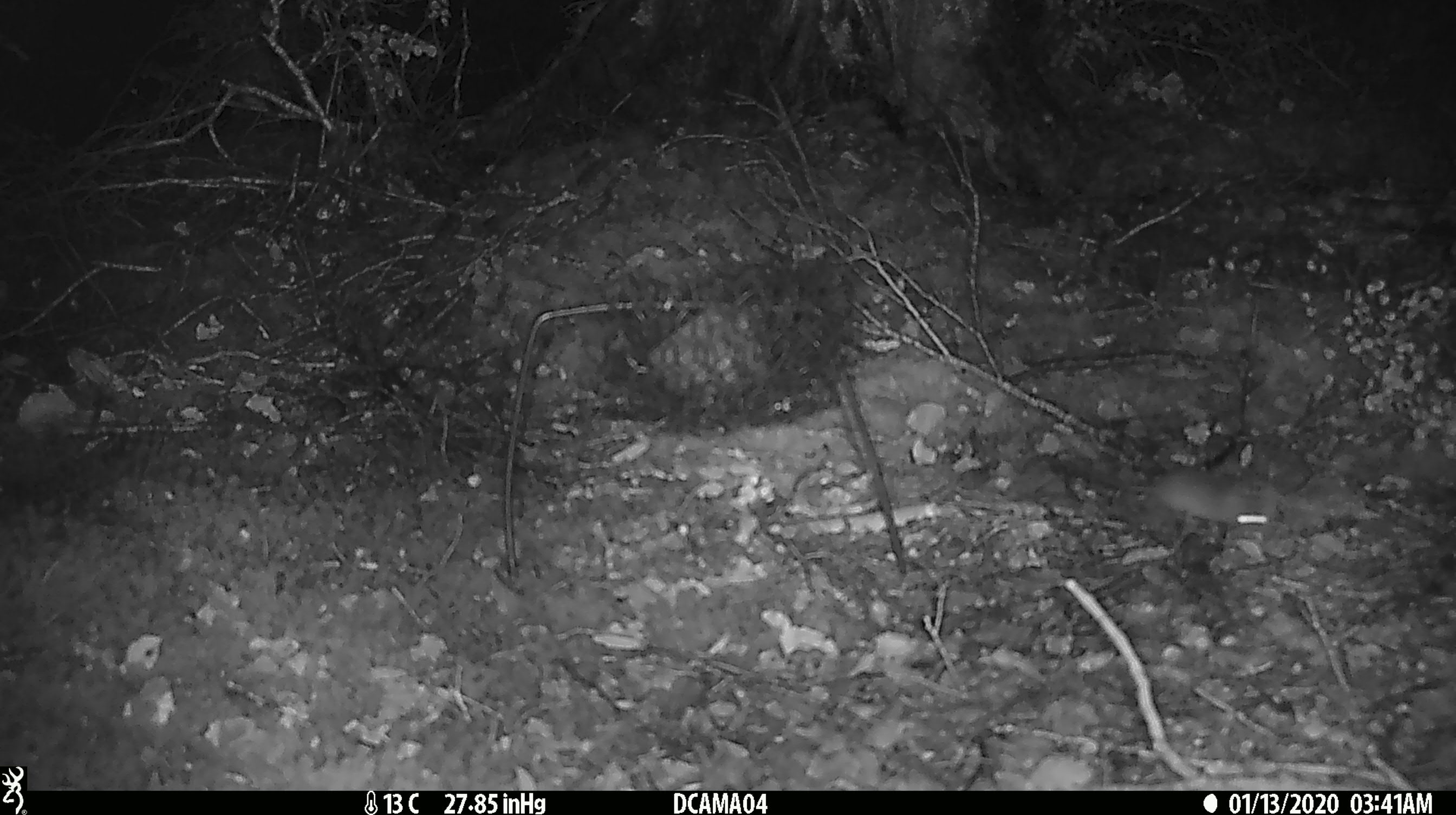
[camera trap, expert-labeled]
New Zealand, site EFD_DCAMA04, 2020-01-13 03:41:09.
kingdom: Animalia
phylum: Chordata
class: Mammalia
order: Rodentia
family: Muridae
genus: Mus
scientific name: Mus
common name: mouse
Mouse (Mus).